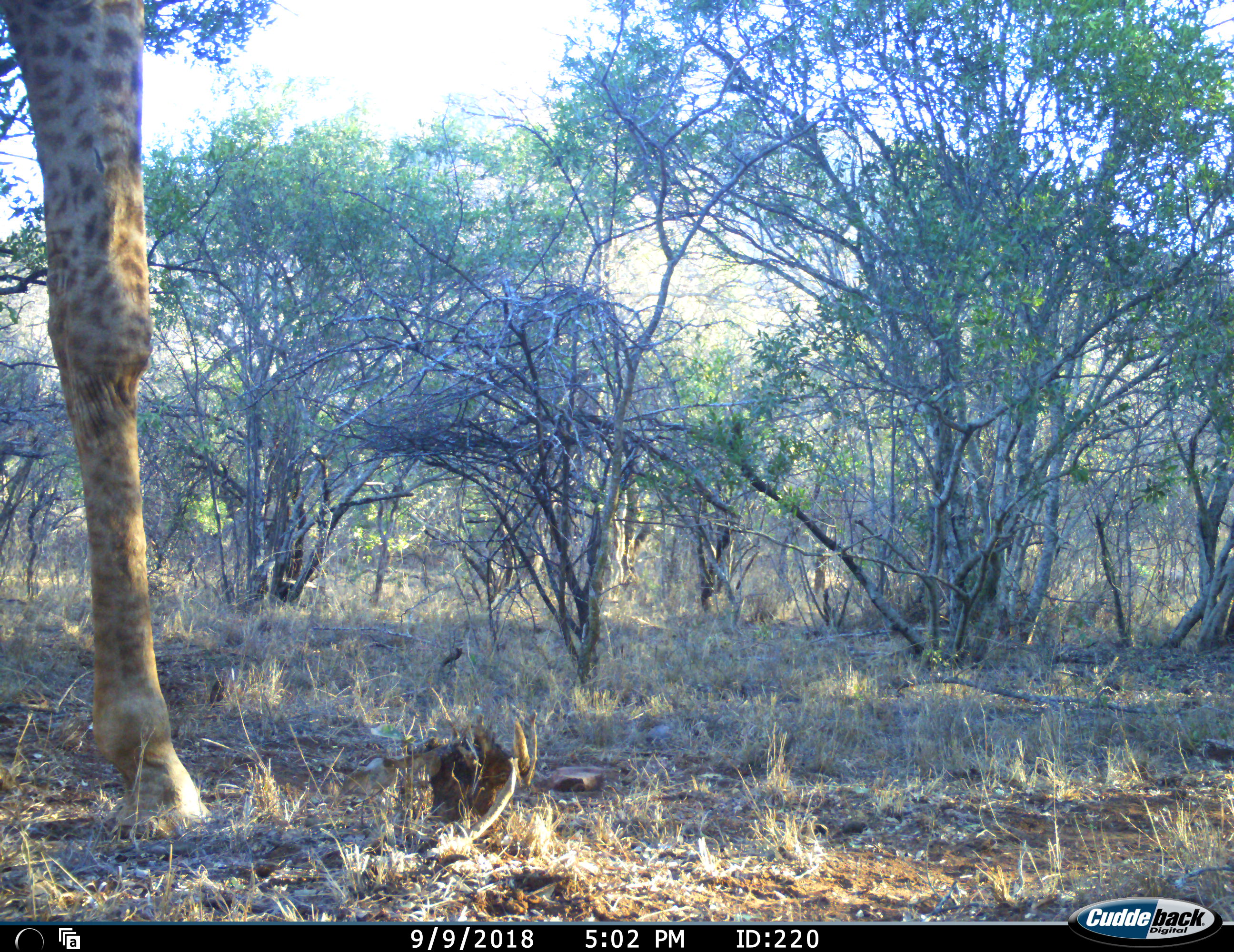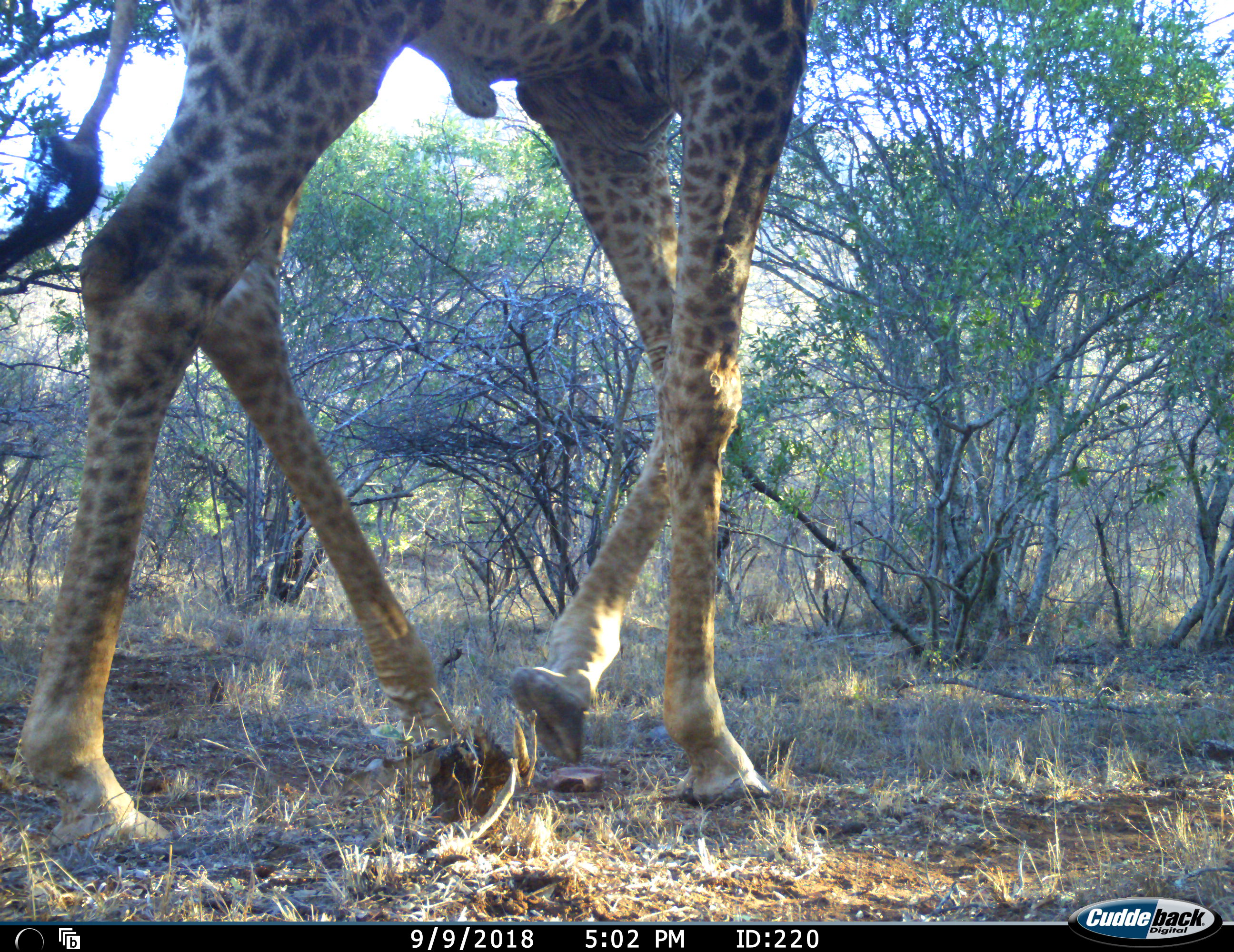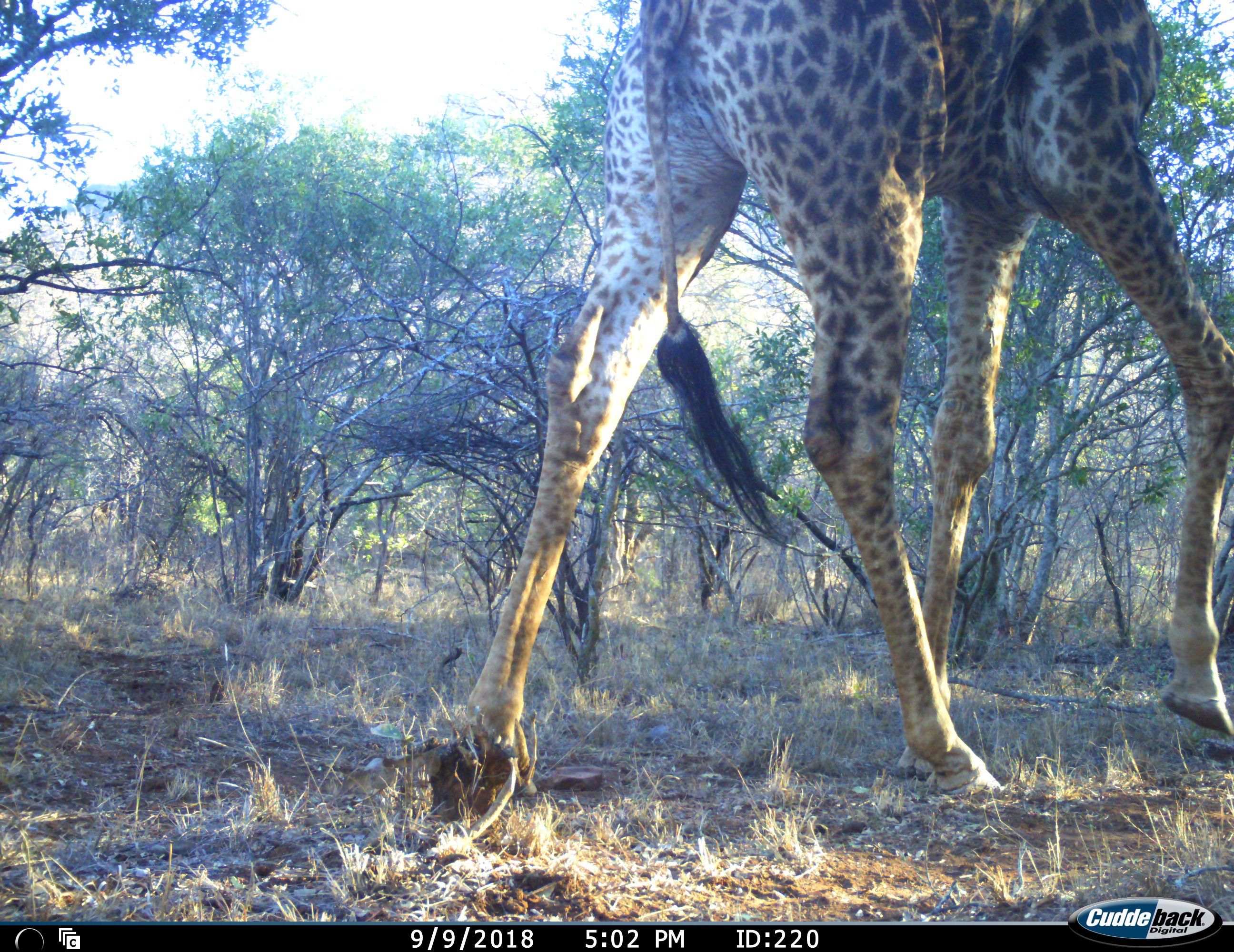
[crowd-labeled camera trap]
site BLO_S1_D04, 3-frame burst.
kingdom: Animalia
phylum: Chordata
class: Mammalia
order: Artiodactyla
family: Giraffidae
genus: Giraffa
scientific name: Giraffa camelopardalis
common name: giraffe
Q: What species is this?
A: Giraffe (Giraffa camelopardalis).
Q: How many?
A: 1.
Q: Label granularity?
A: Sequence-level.